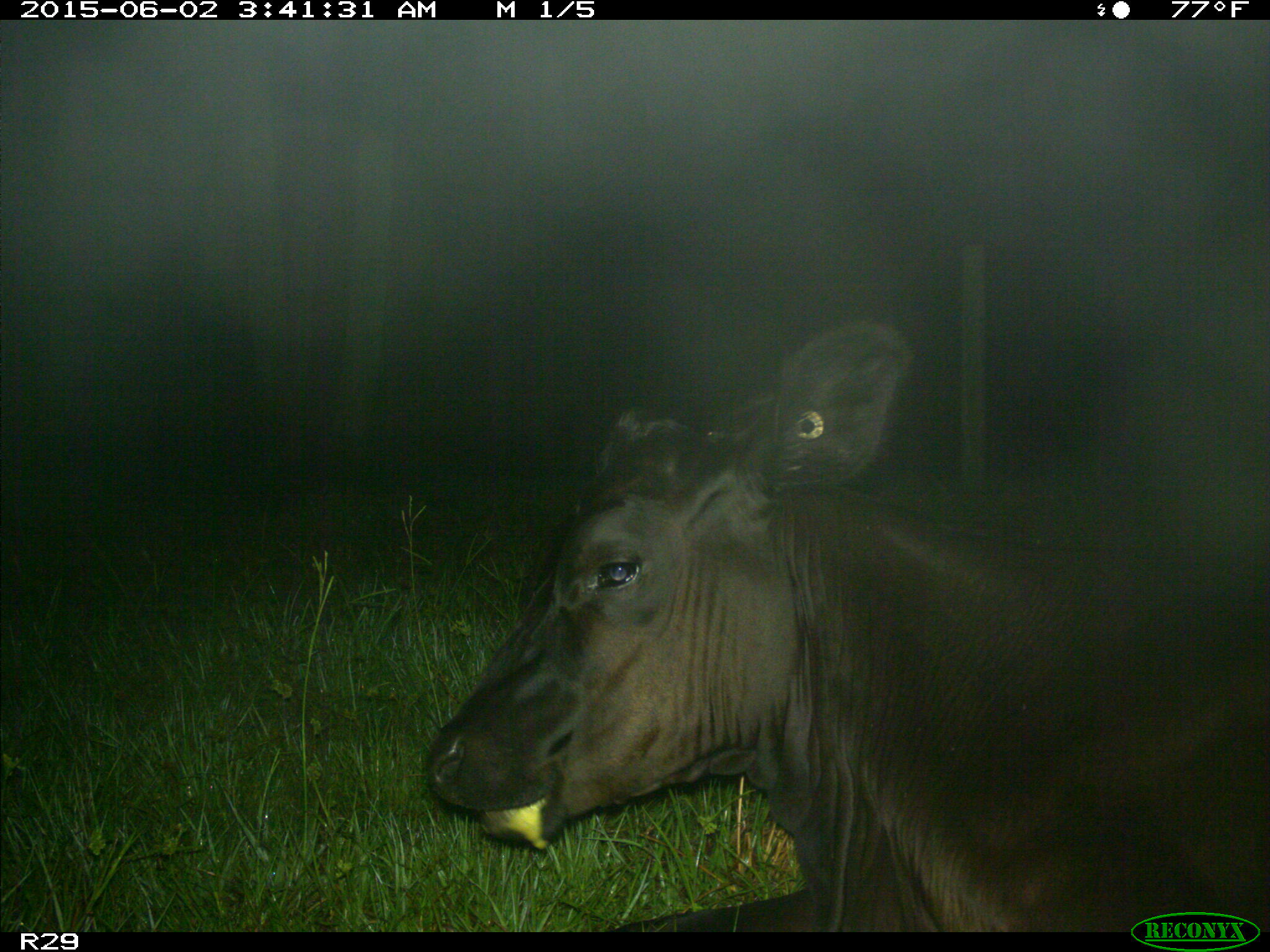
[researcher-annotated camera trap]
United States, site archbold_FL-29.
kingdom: Animalia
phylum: Chordata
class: Mammalia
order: Artiodactyla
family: Bovidae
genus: Bos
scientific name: Bos taurus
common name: domestic cow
Bos taurus (domestic cow).